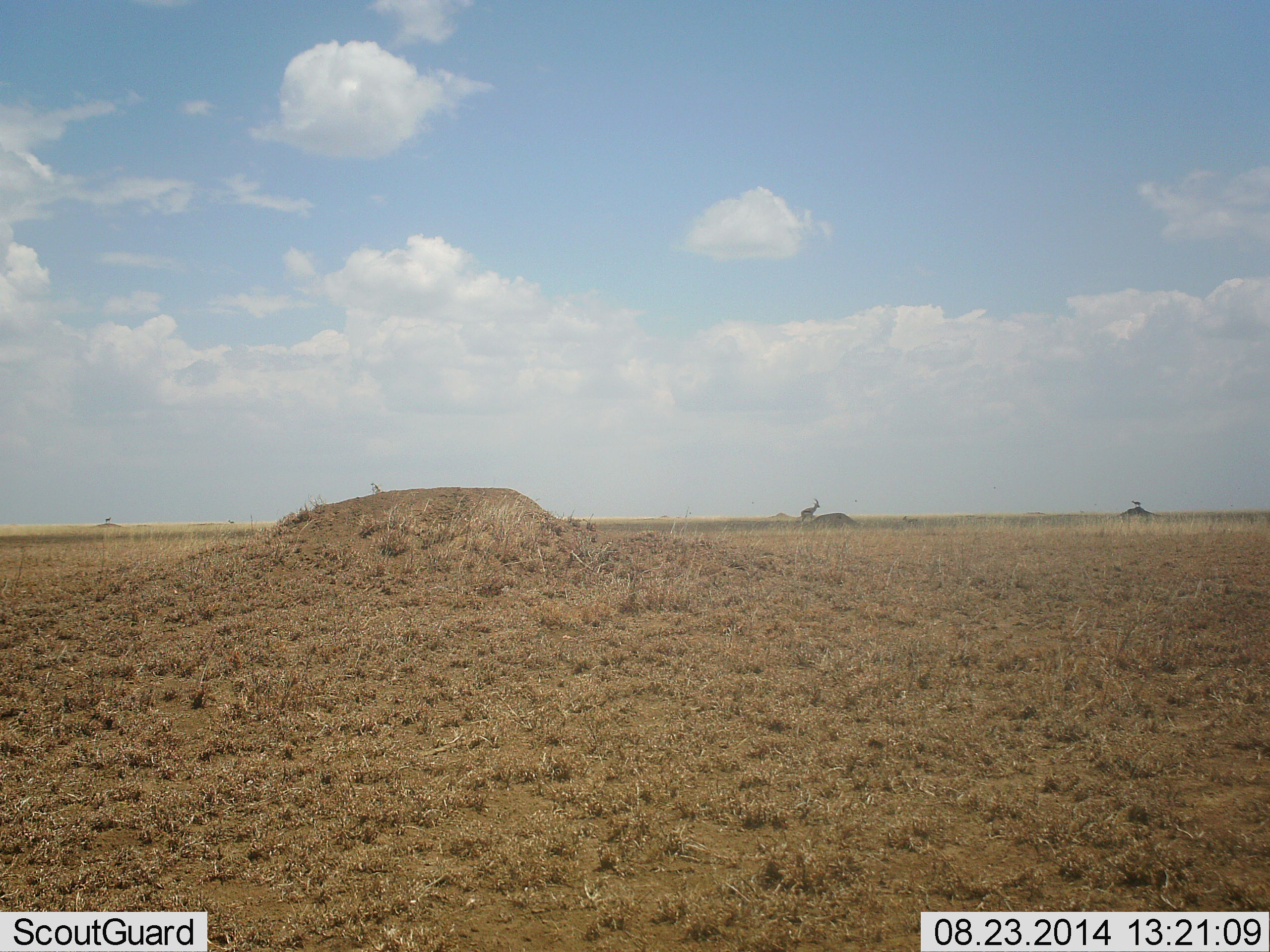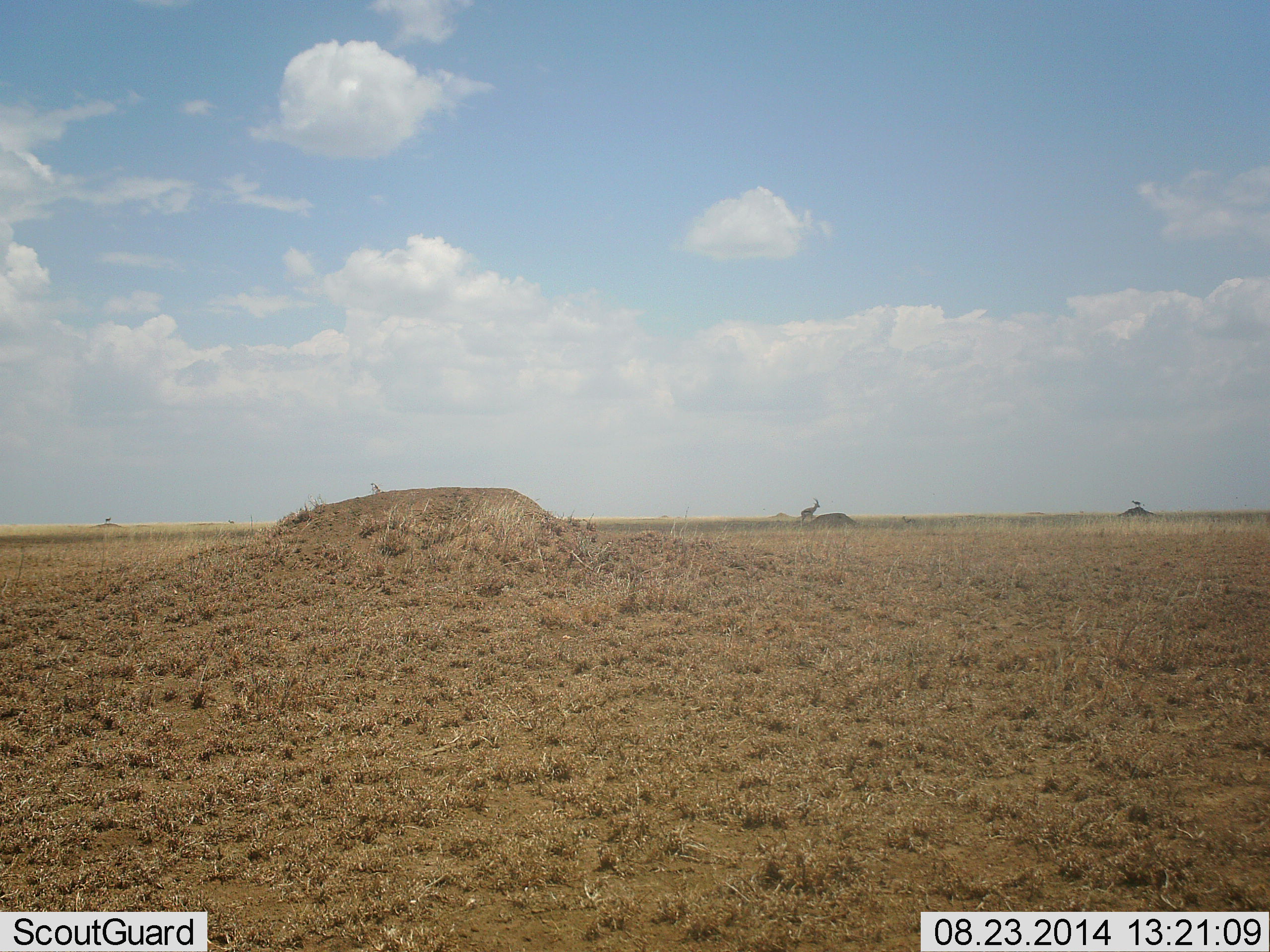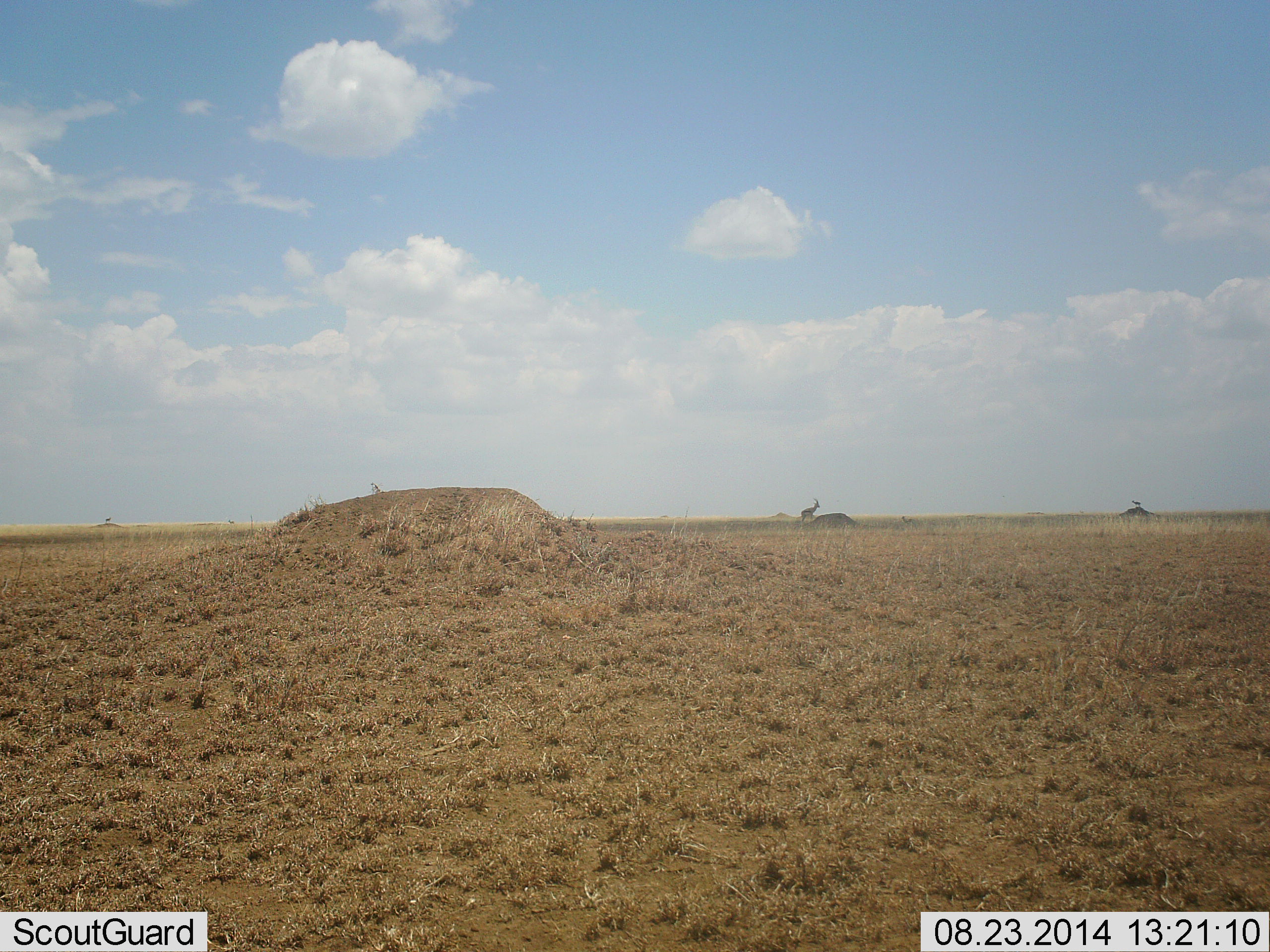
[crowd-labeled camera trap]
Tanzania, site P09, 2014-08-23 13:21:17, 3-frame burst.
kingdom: Animalia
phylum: Chordata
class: Mammalia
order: Artiodactyla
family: Bovidae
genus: Eudorcas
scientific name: Eudorcas thomsonii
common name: thomson's gazelle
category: gazellethomsons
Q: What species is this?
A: Gazellethomsons (thomson's gazelle) (Eudorcas thomsonii).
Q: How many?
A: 1.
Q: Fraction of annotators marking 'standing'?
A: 100%.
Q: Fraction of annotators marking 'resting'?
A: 0%.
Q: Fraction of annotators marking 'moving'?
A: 0%.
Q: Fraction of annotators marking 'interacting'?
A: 0%.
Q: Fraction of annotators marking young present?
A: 0%.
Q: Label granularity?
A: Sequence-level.